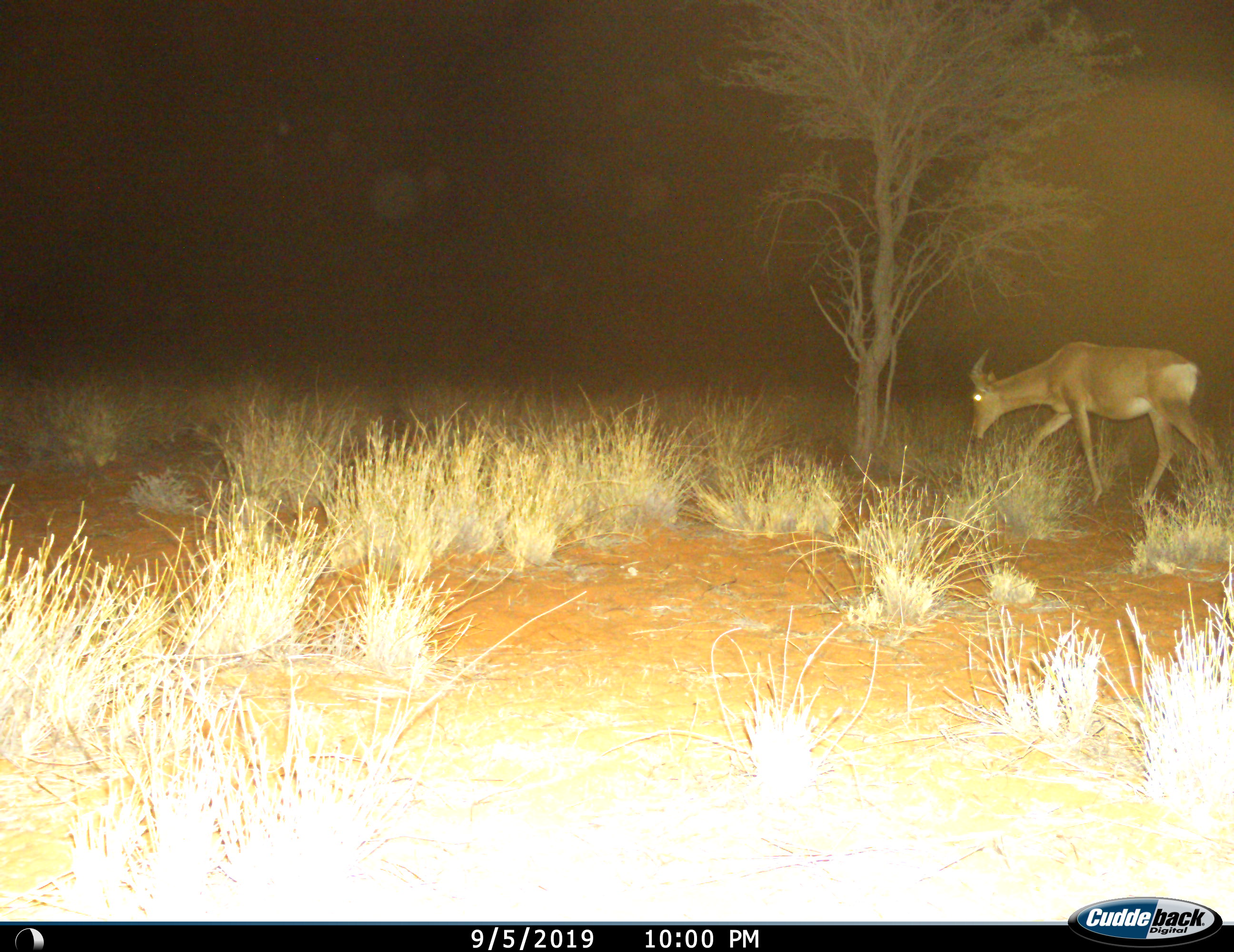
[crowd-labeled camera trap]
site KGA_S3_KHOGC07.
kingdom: Animalia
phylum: Chordata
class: Mammalia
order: Artiodactyla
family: Bovidae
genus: Alcelaphus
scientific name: Alcelaphus buselaphus caama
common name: red hartebeest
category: hartebeestred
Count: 1.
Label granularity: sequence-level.